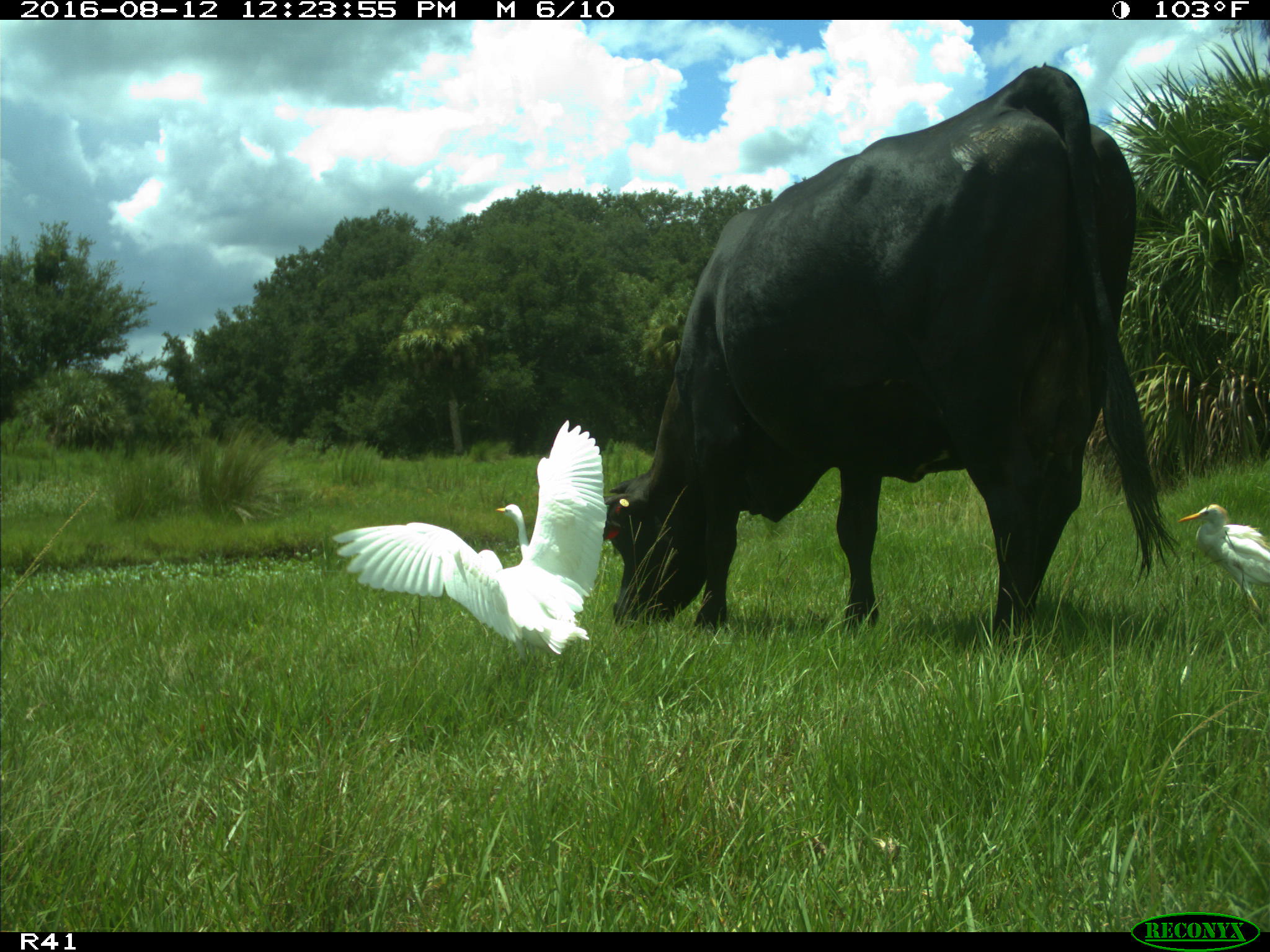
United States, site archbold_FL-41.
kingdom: Animalia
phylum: Chordata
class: Mammalia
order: Artiodactyla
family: Bovidae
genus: Bos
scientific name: Bos taurus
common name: domestic cow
Bos taurus (domestic cow).